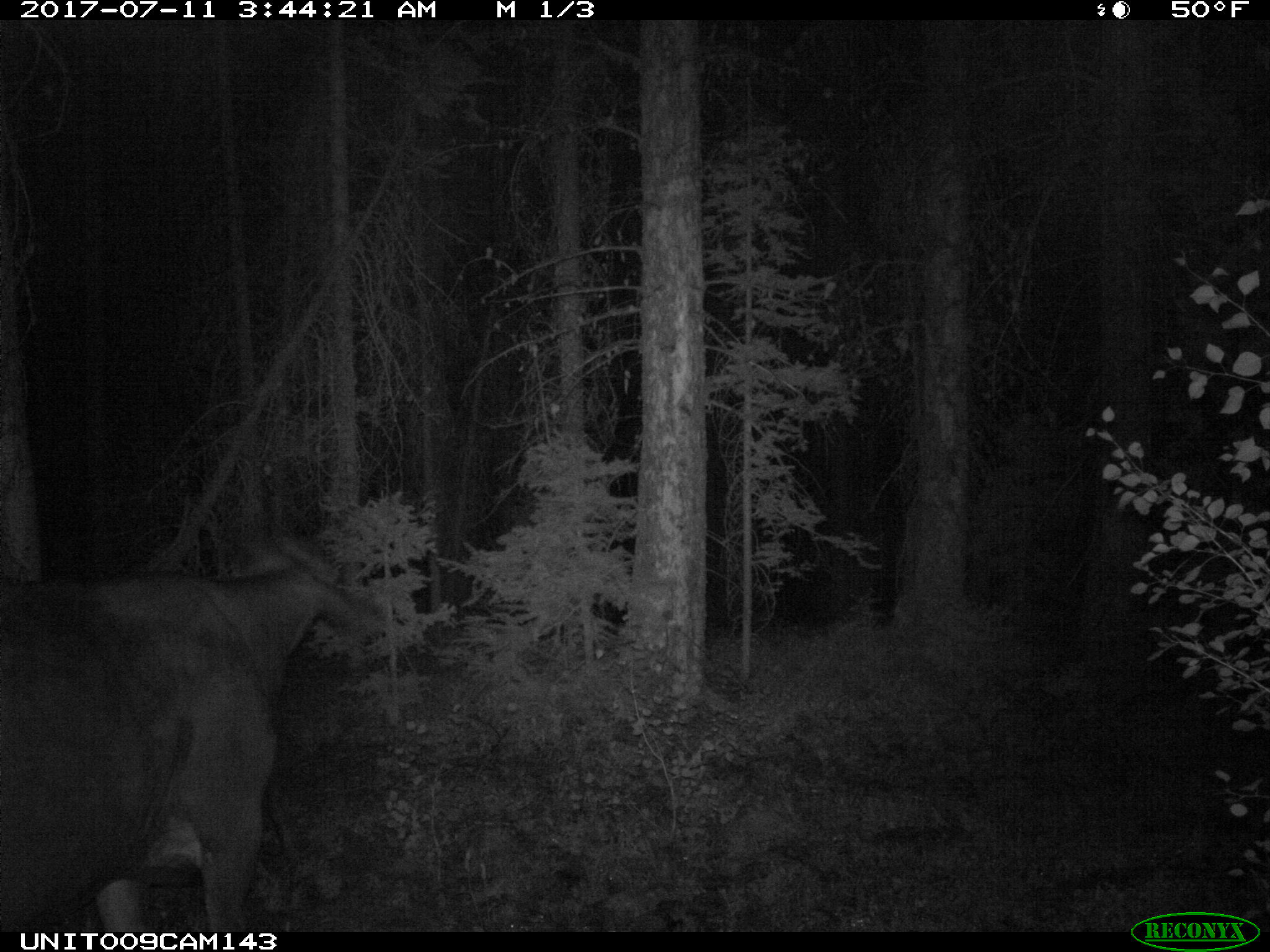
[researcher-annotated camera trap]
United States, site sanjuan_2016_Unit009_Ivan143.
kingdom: Animalia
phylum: Chordata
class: Mammalia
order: Artiodactyla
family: Bovidae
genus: Bos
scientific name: Bos taurus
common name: domestic cow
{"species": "Bos taurus (domestic cow)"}